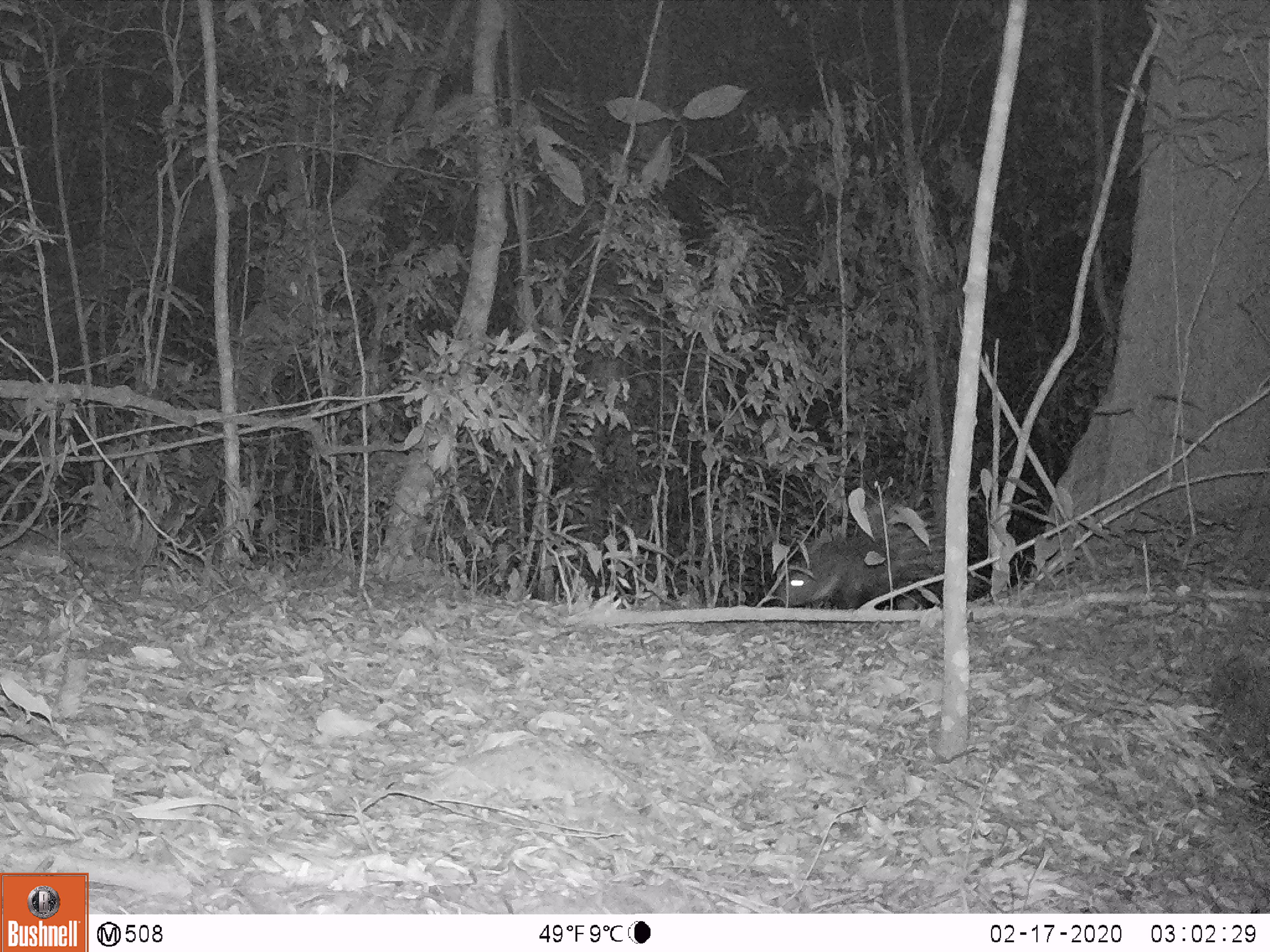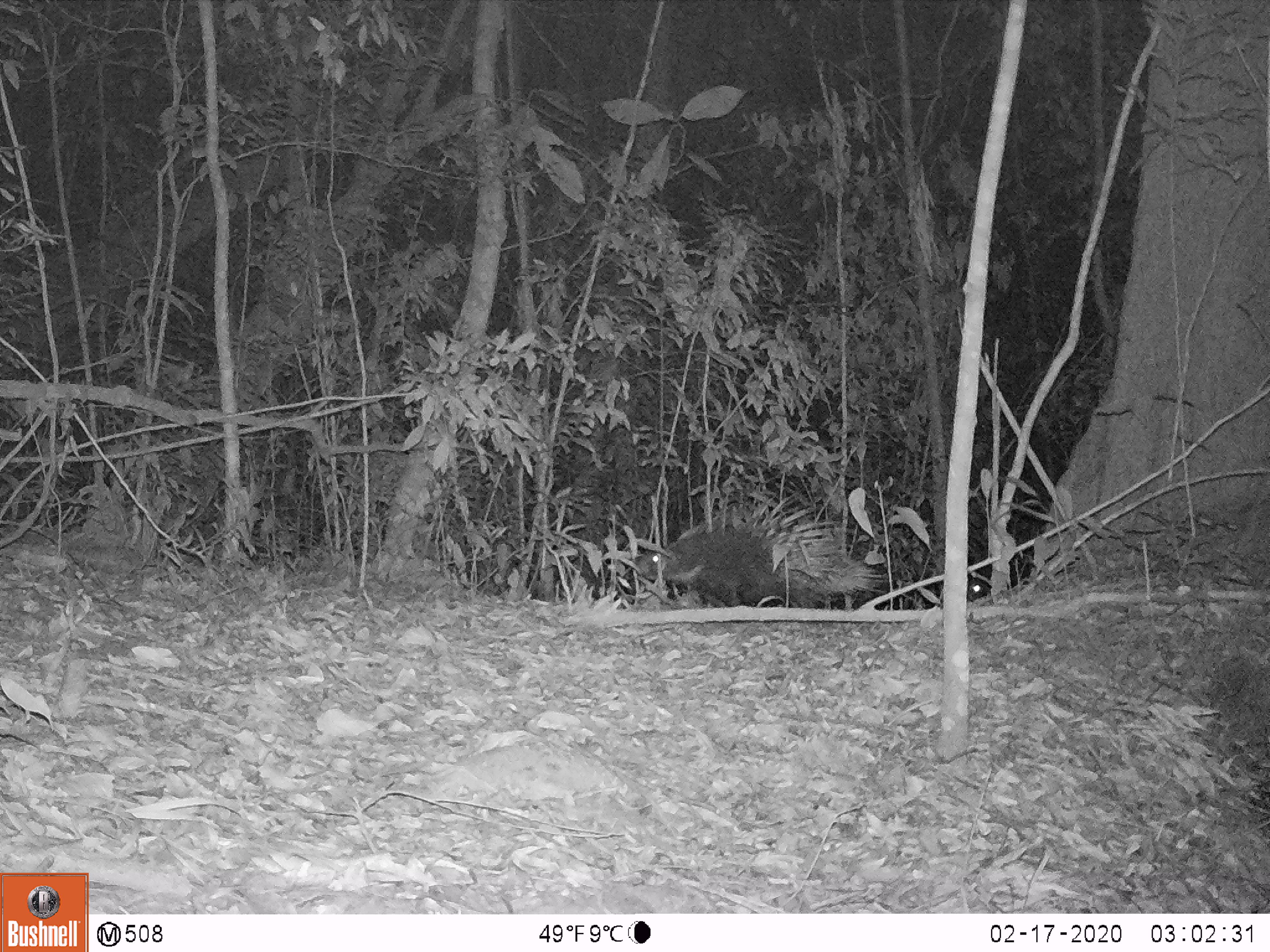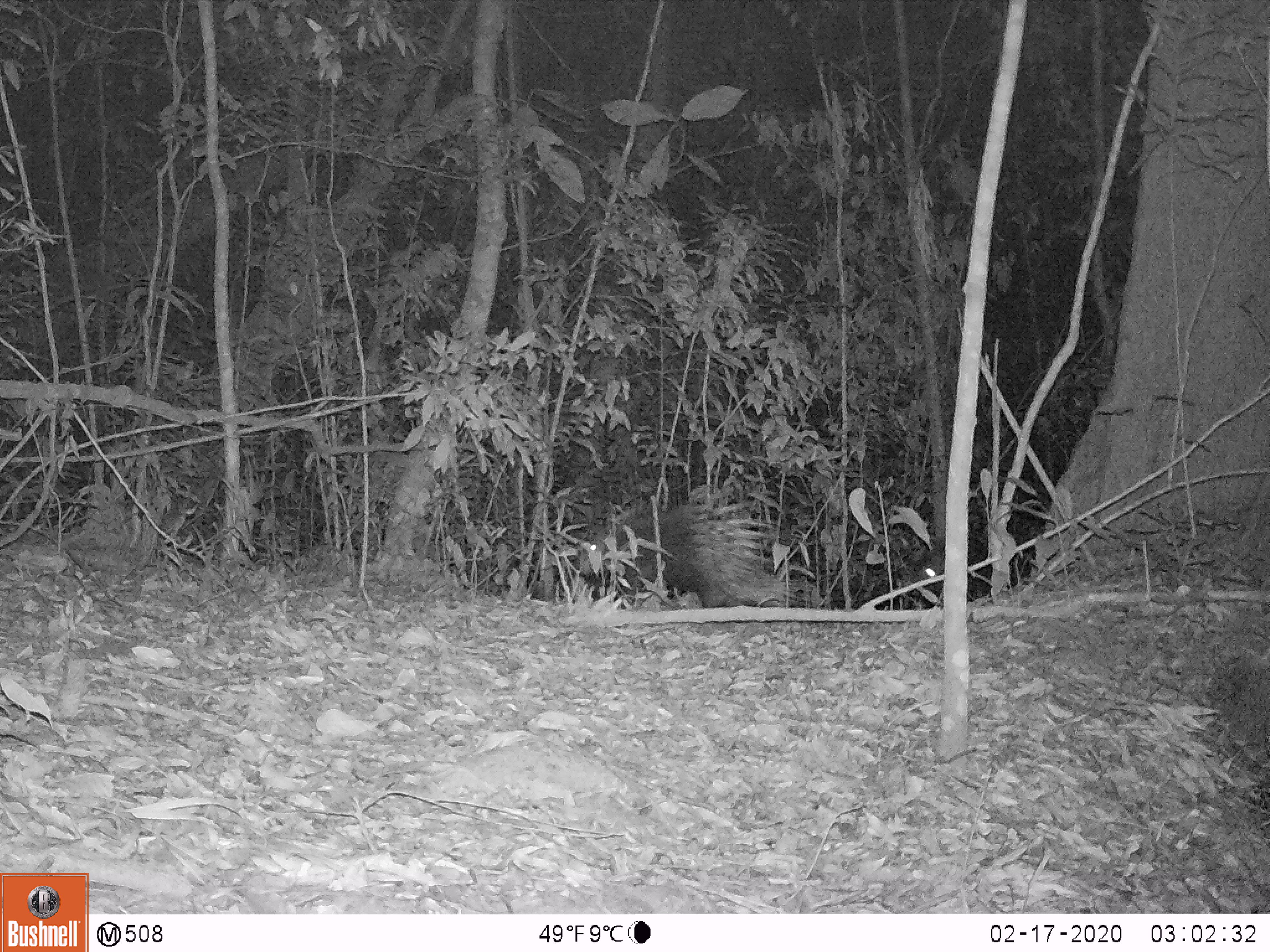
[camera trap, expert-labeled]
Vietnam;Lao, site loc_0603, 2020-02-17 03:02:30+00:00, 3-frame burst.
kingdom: Animalia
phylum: Chordata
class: Mammalia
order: Rodentia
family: Hystricidae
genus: Hystrix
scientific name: Hystrix brachyura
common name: malayan porcupine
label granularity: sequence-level